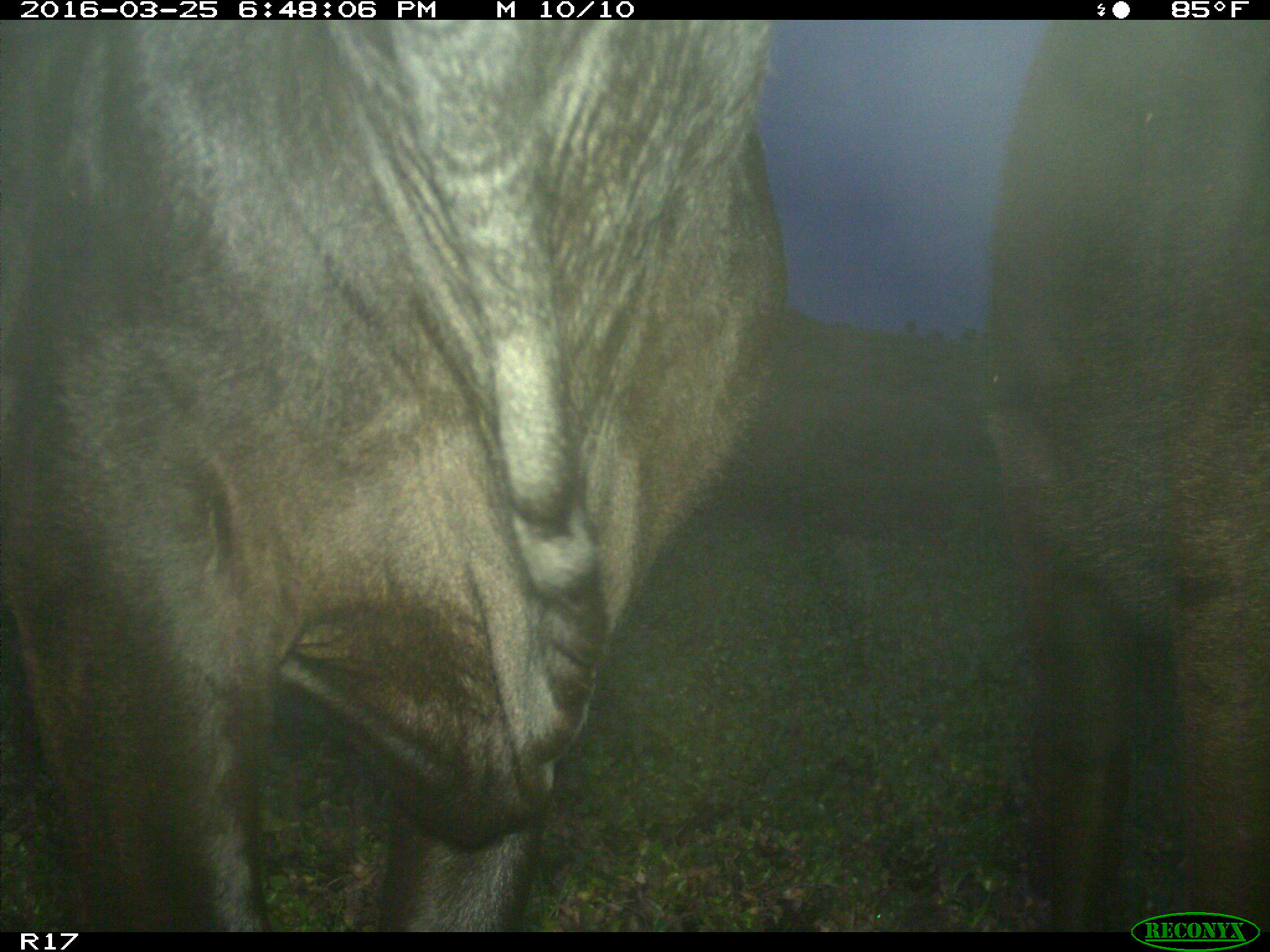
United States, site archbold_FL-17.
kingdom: Animalia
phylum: Chordata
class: Mammalia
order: Artiodactyla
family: Bovidae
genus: Bos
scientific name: Bos taurus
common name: domestic cow